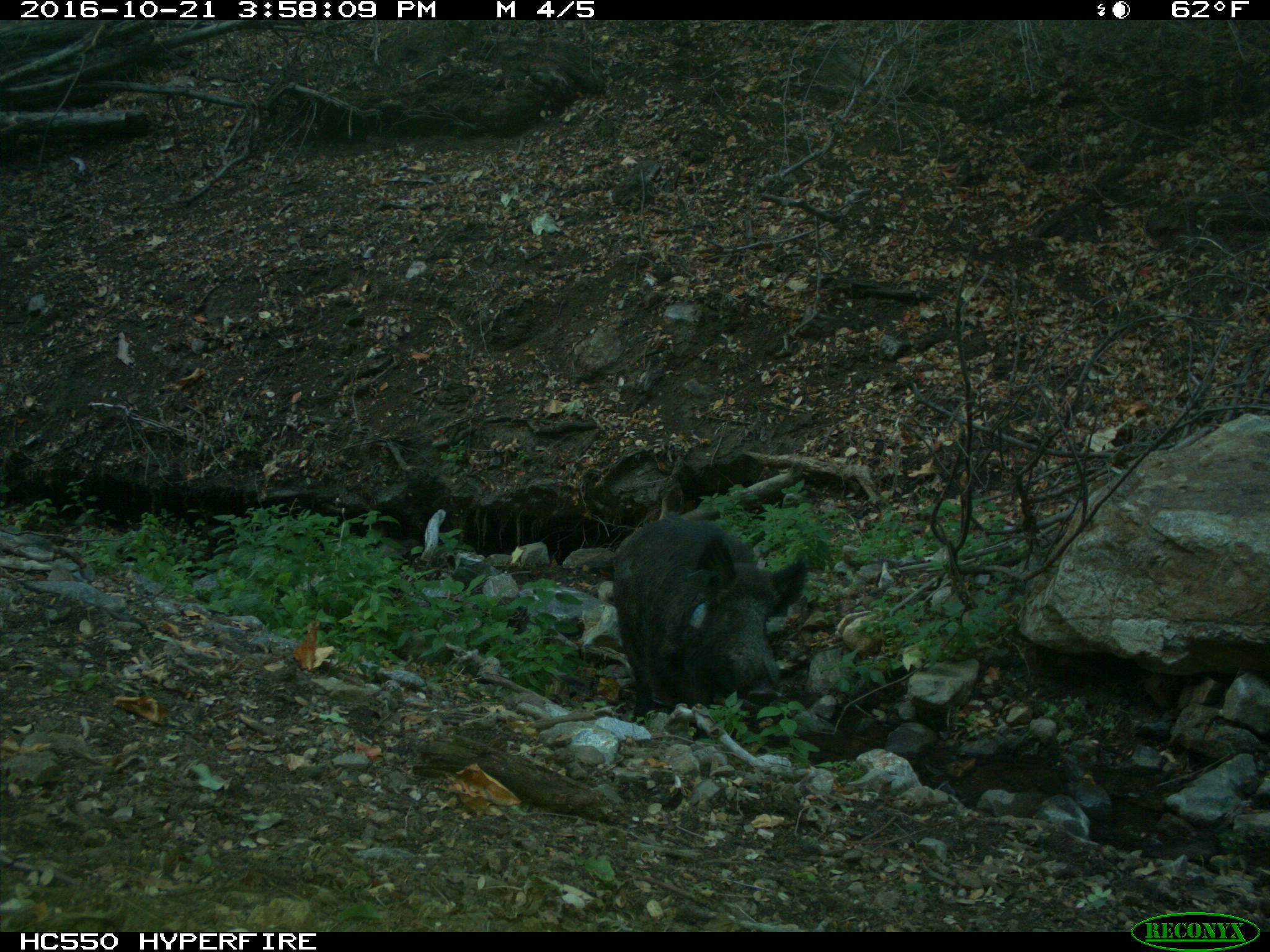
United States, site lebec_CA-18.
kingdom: Animalia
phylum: Chordata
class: Mammalia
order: Artiodactyla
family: Suidae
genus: Sus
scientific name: Sus scrofa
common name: wild boar